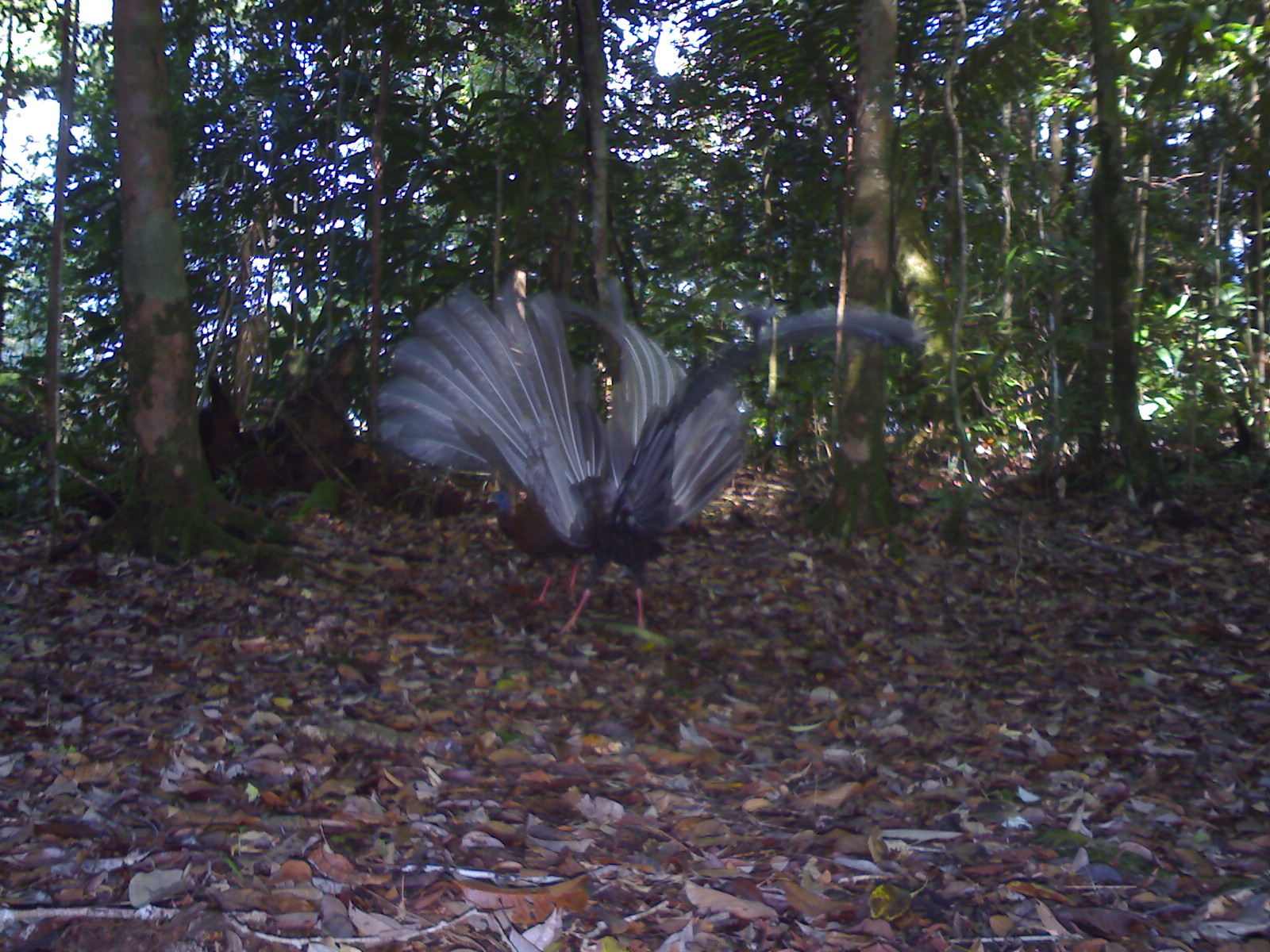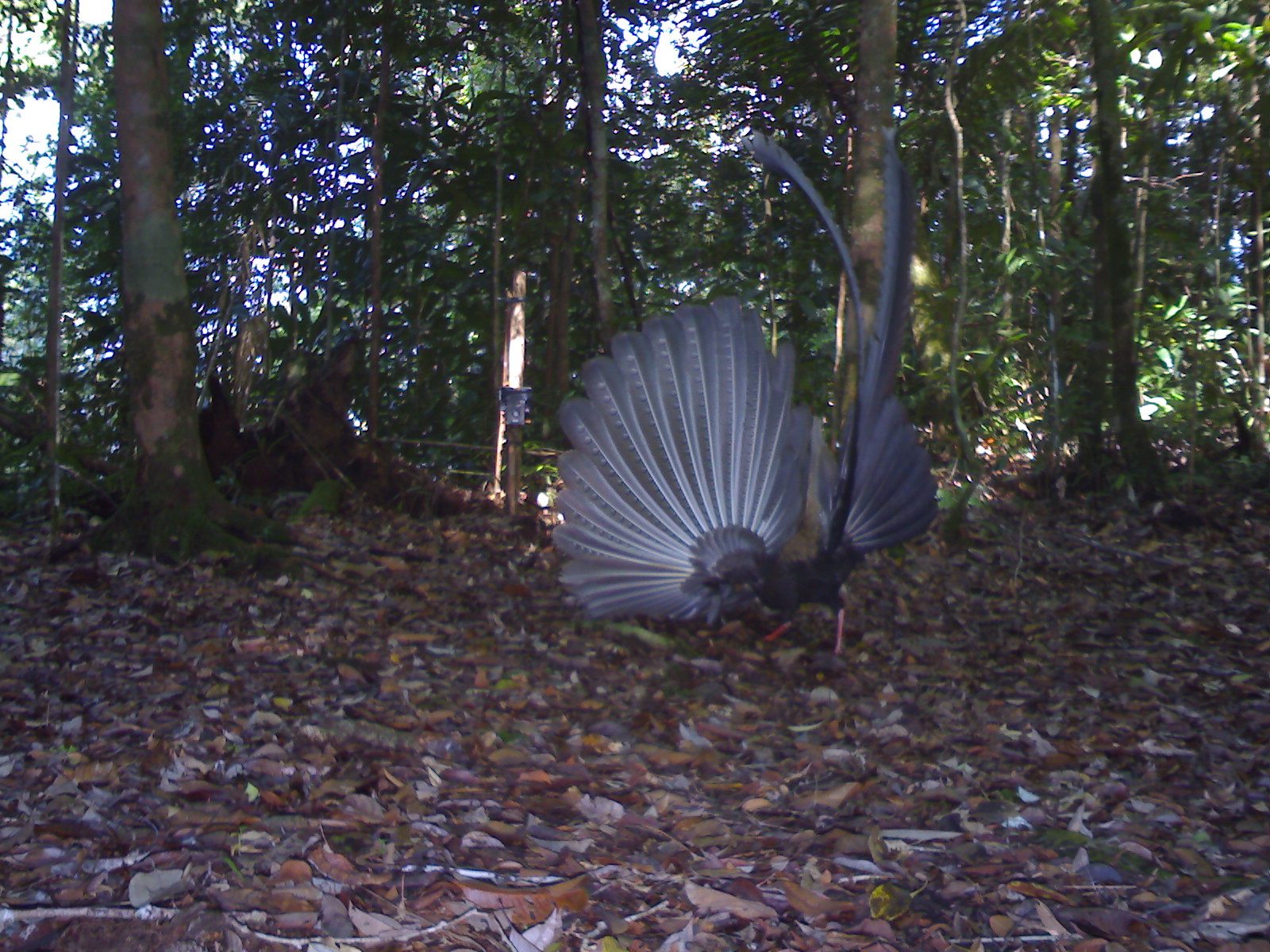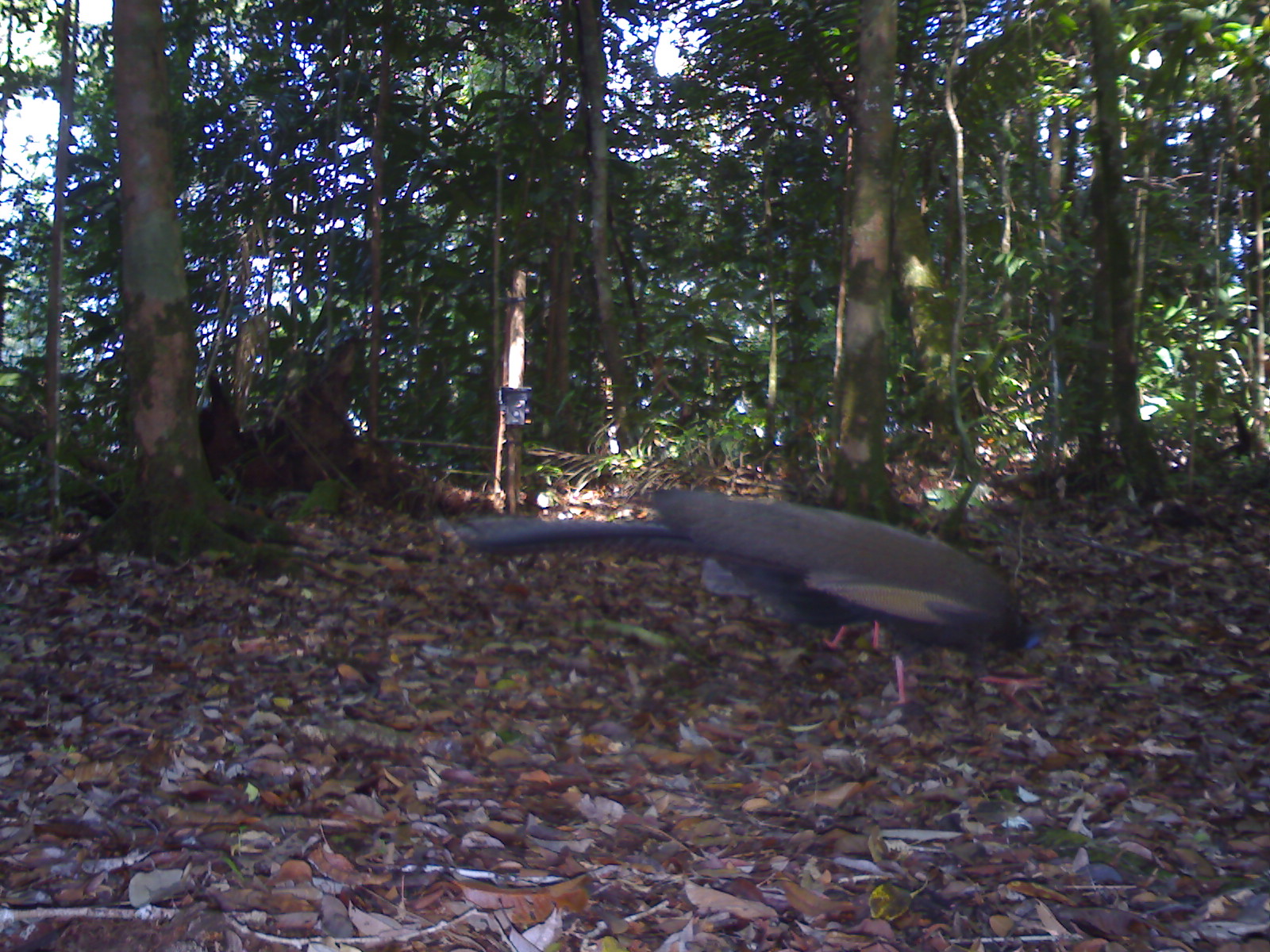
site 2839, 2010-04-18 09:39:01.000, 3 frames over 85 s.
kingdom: Animalia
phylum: Chordata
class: Aves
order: Galliformes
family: Phasianidae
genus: Argusianus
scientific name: Argusianus argus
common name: great argus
Argusianus argus (great argus), count 2, sex male and female.